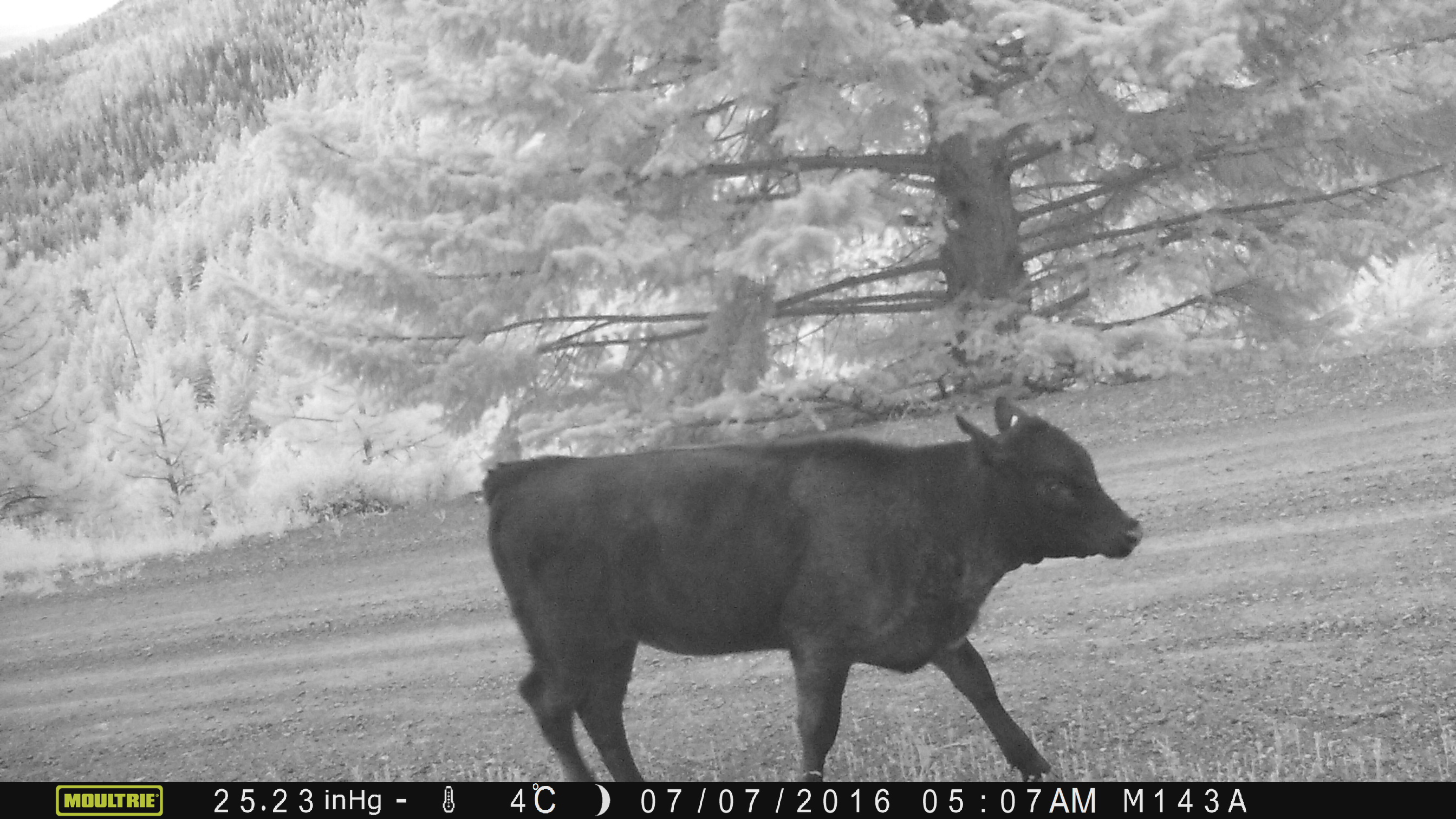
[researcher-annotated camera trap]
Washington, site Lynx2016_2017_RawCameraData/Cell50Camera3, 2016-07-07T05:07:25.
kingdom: Animalia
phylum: Chordata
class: Mammalia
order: Artiodactyla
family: Bovidae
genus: Bos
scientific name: Bos taurus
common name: domestic cattle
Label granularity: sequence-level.